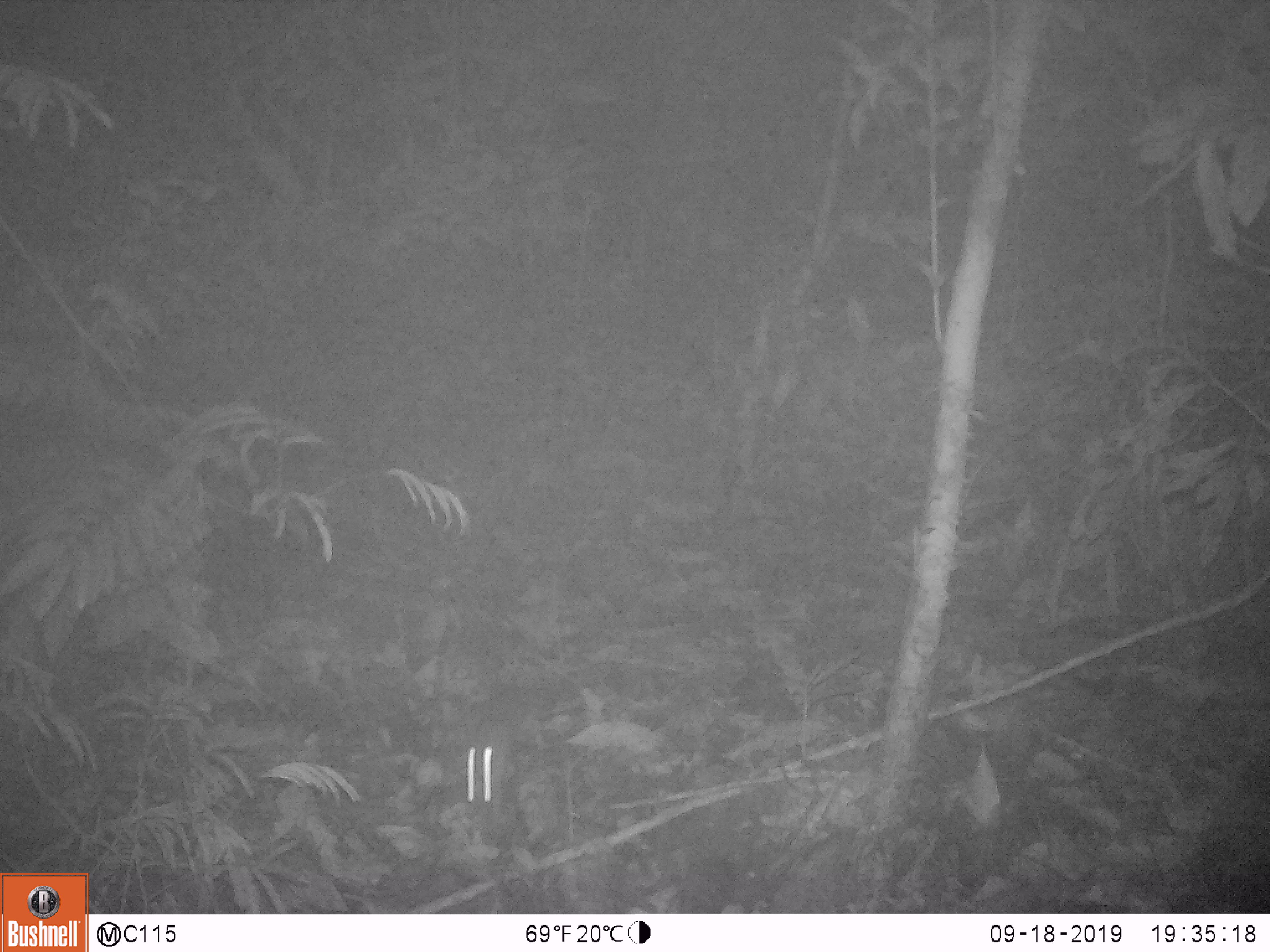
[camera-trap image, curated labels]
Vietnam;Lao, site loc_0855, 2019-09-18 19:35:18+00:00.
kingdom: Animalia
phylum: Chordata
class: Mammalia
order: Rodentia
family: Muridae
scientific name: Muridae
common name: old-world mice and rats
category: unidentified murid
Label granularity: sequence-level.